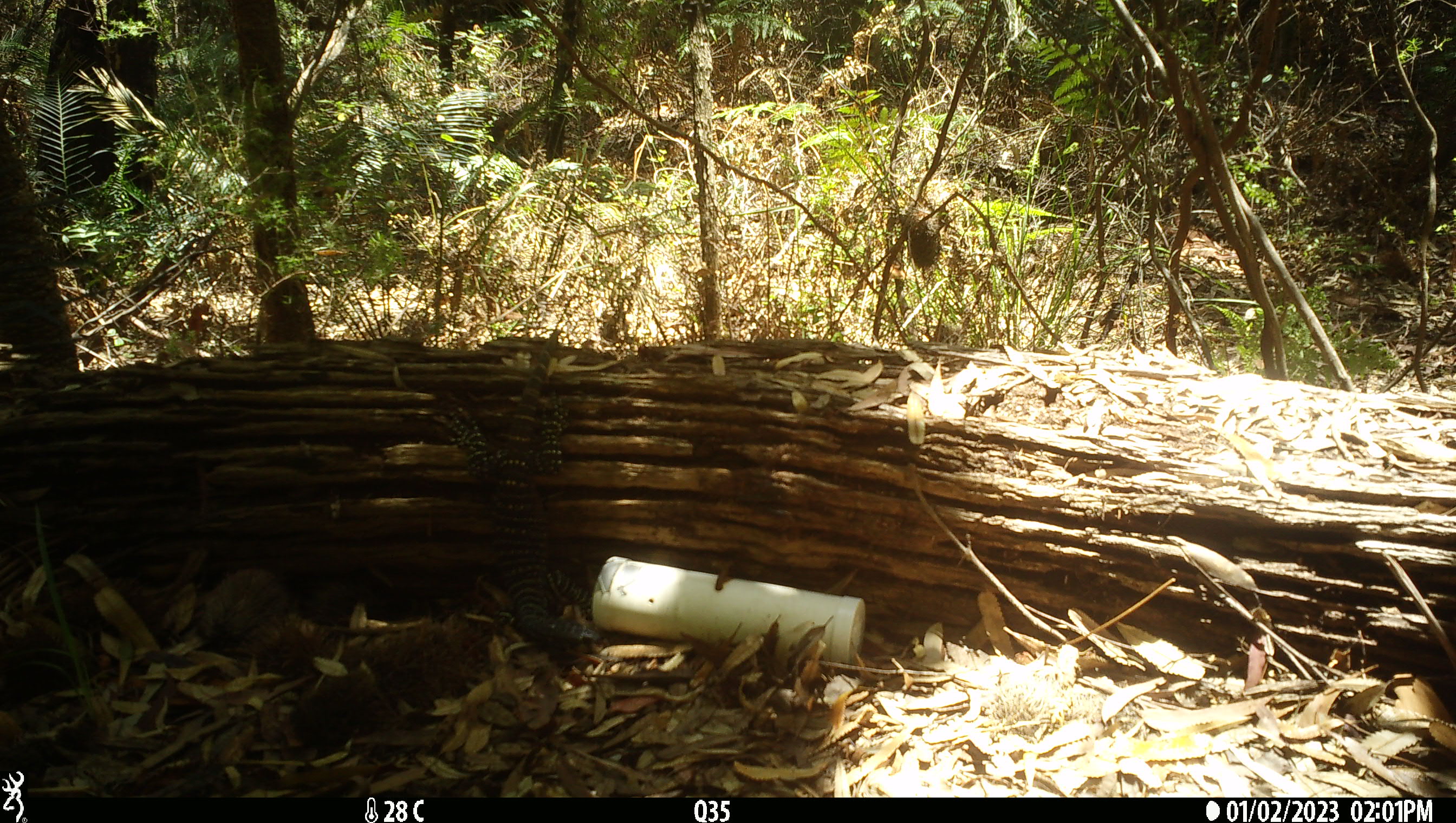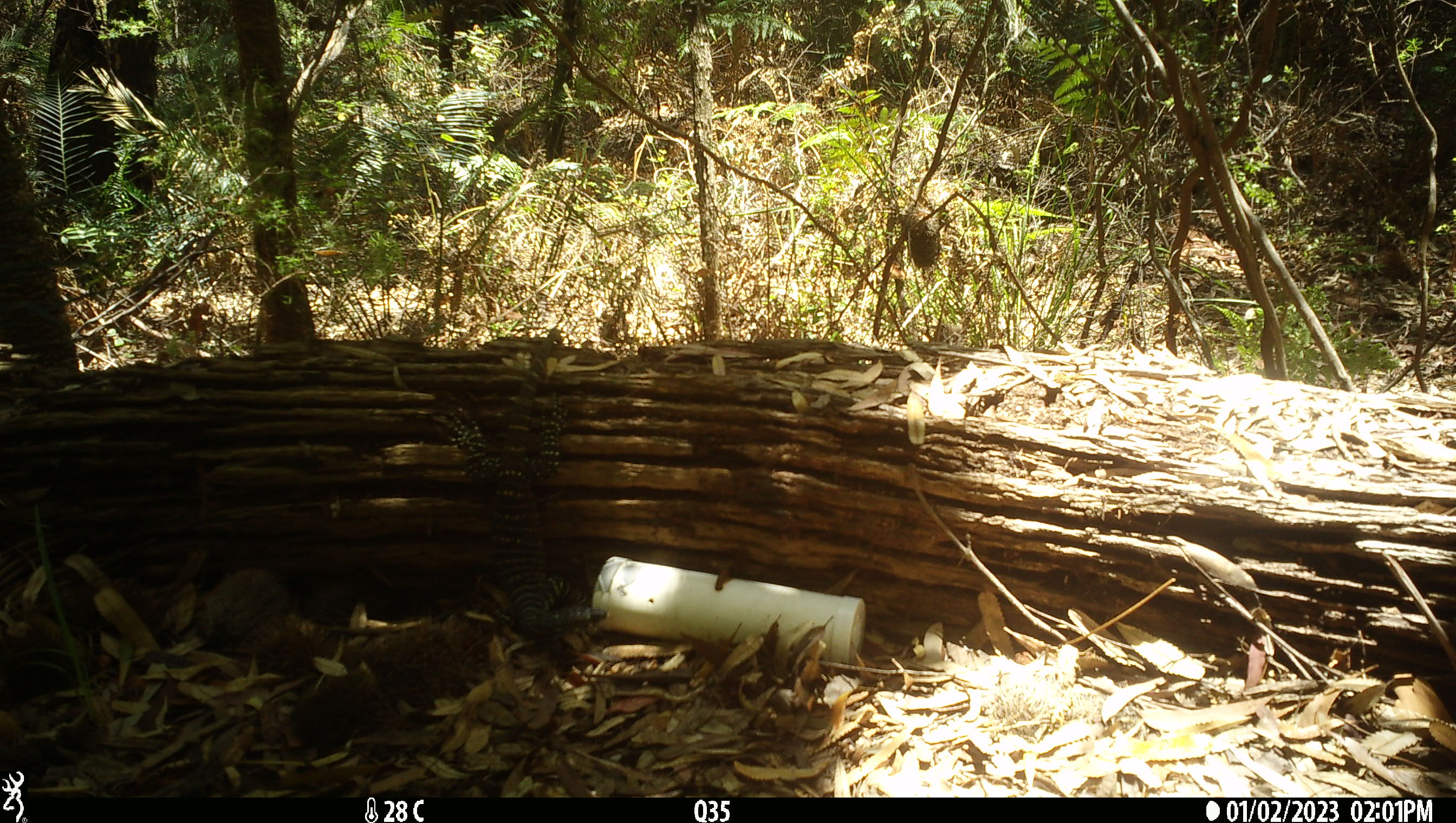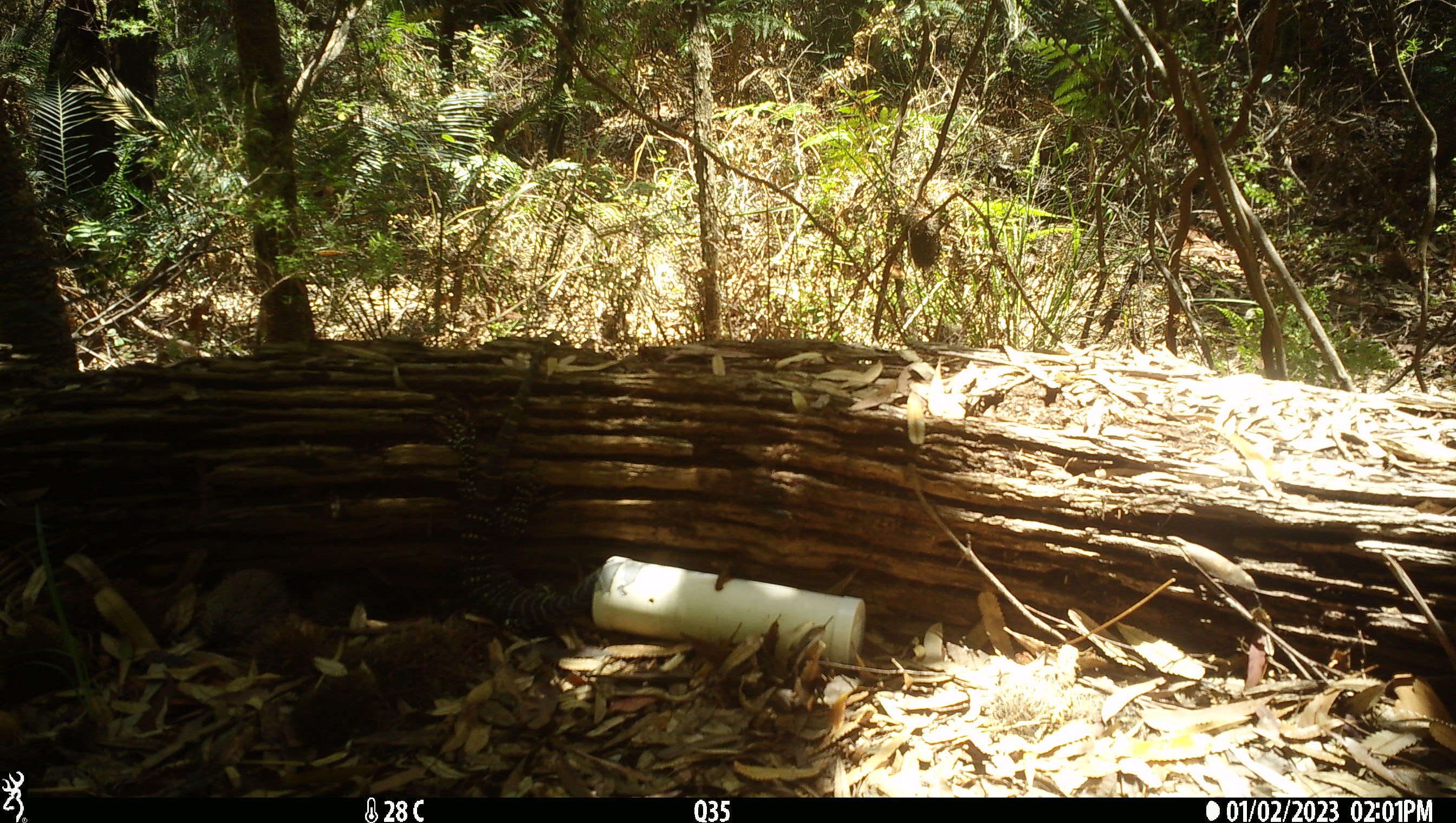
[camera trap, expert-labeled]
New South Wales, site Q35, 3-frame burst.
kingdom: Animalia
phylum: Chordata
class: Reptilia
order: Squamata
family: Varanidae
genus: Varanus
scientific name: Varanus varius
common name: lace monitor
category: goanna